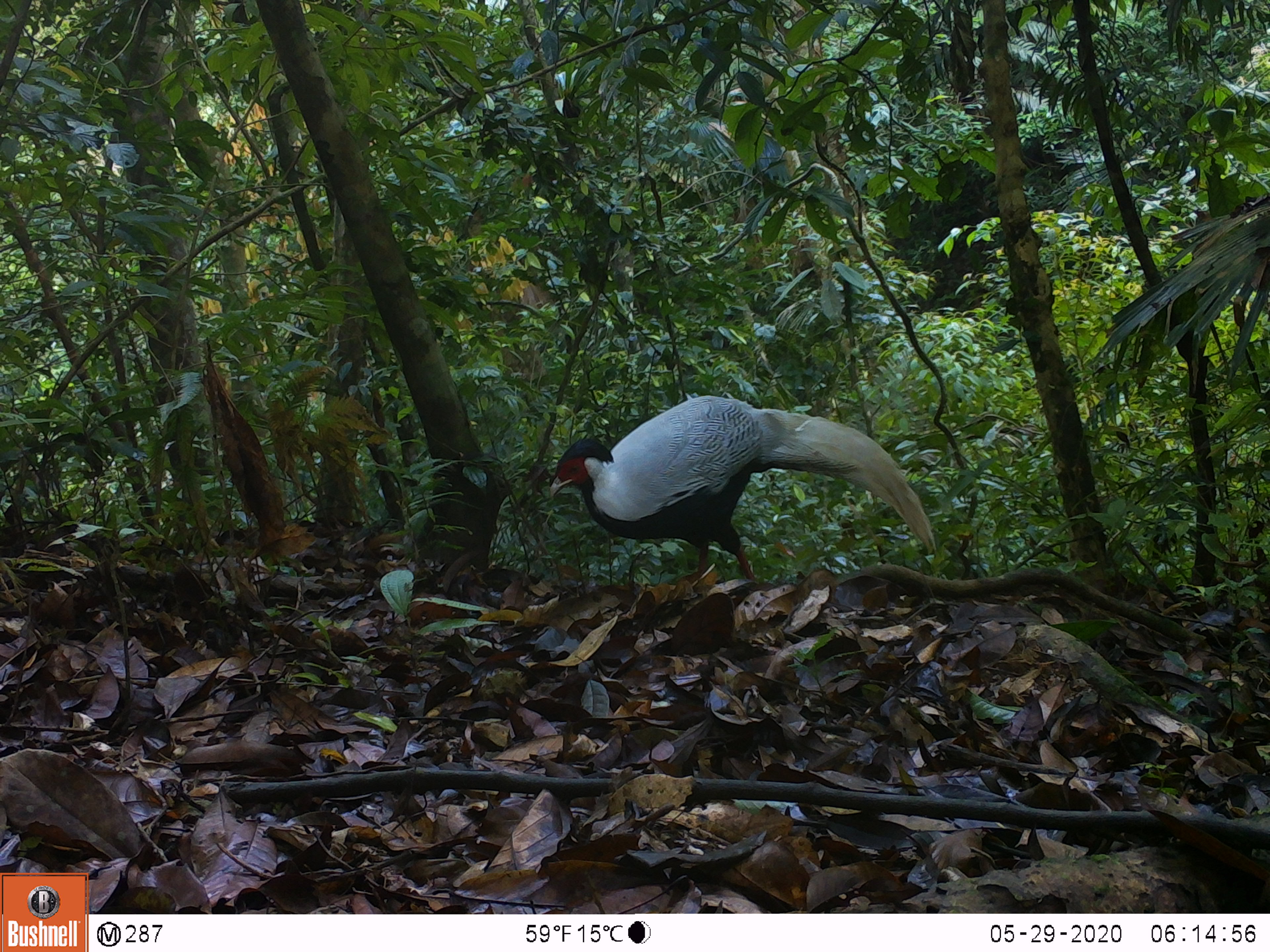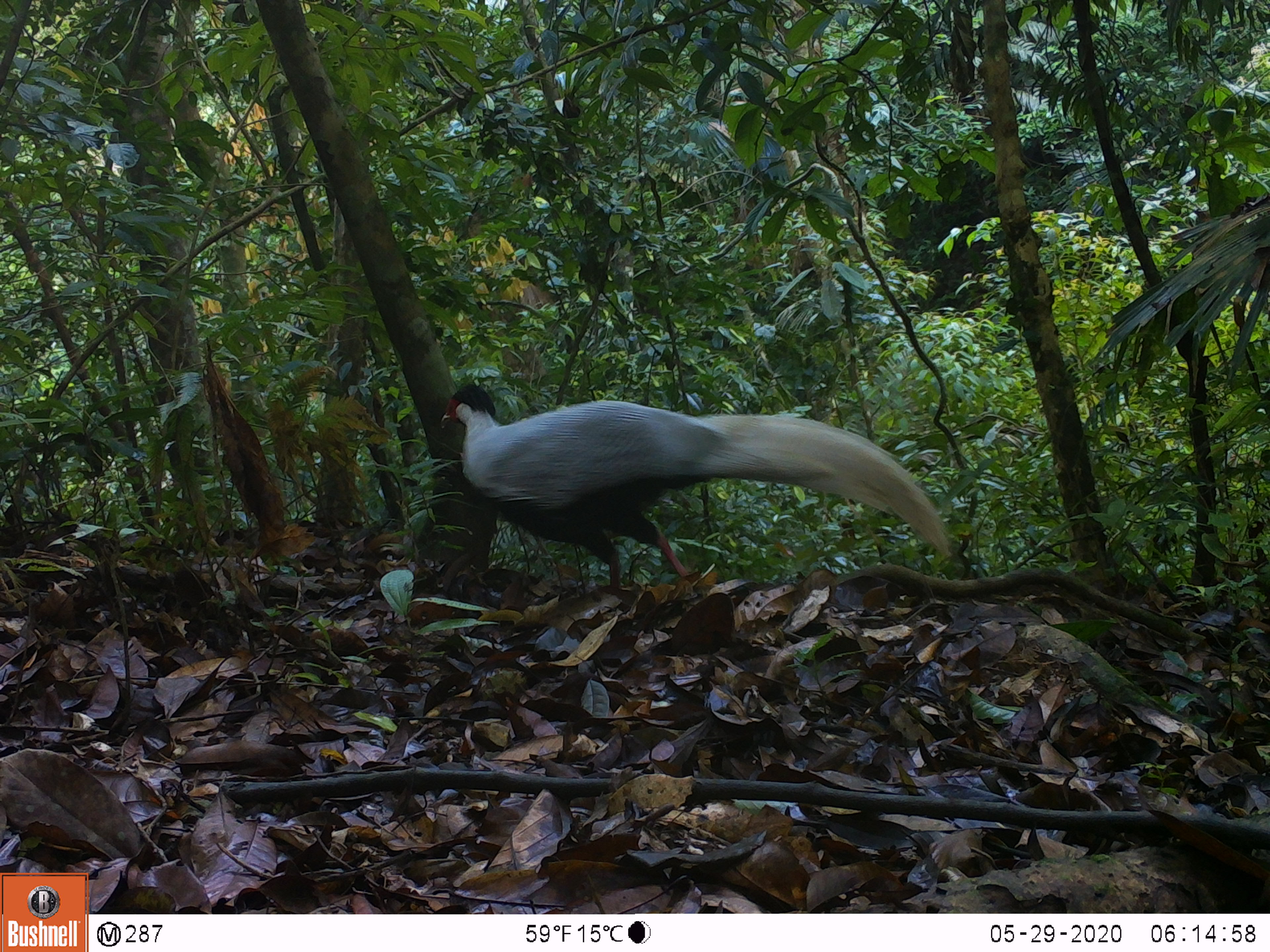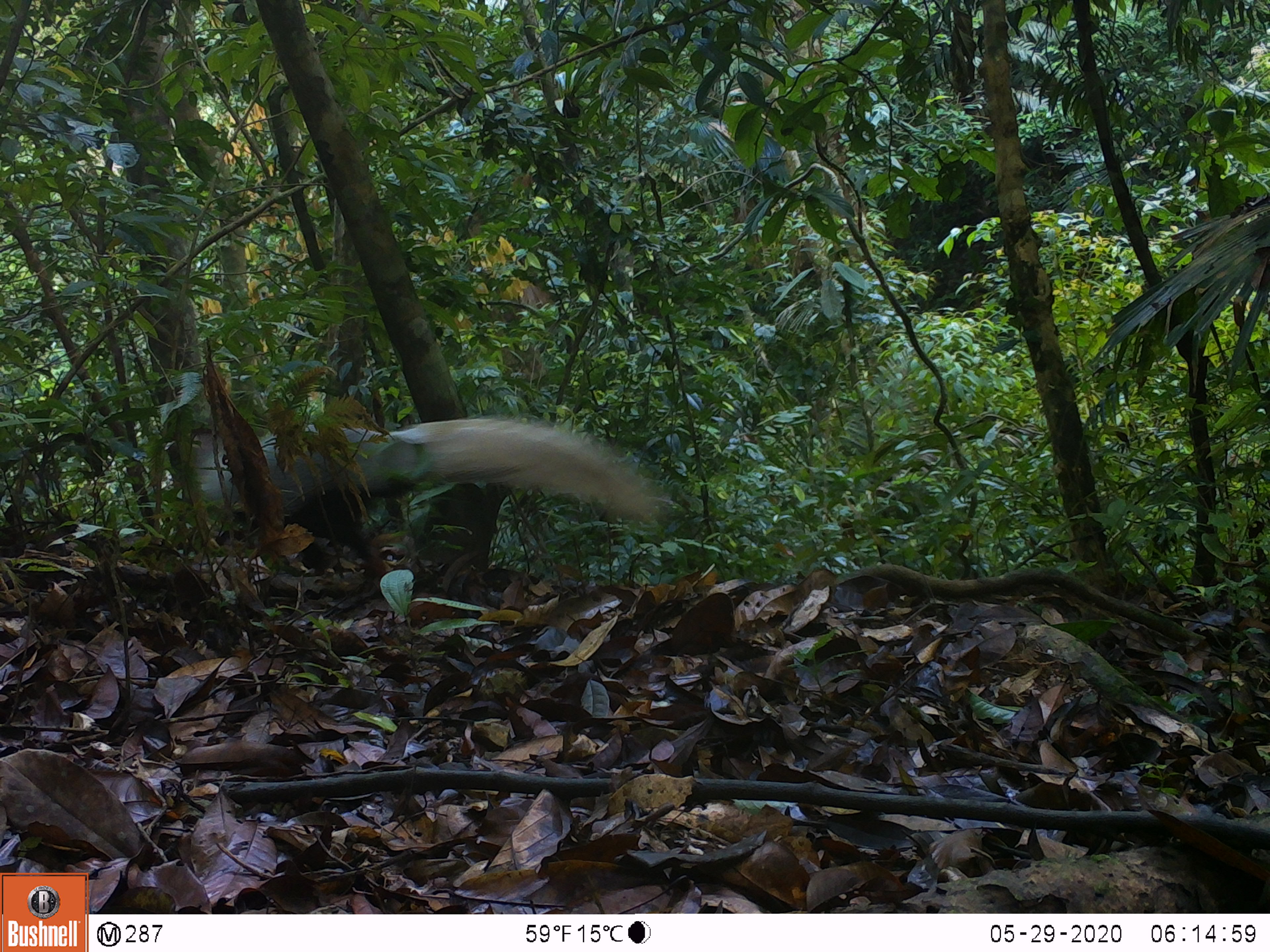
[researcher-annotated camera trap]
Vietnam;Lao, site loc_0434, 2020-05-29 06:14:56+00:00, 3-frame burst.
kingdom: Animalia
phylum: Chordata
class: Aves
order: Galliformes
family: Phasianidae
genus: Lophura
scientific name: Lophura nycthemera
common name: silver pheasant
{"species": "silver pheasant (Lophura nycthemera)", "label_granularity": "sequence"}